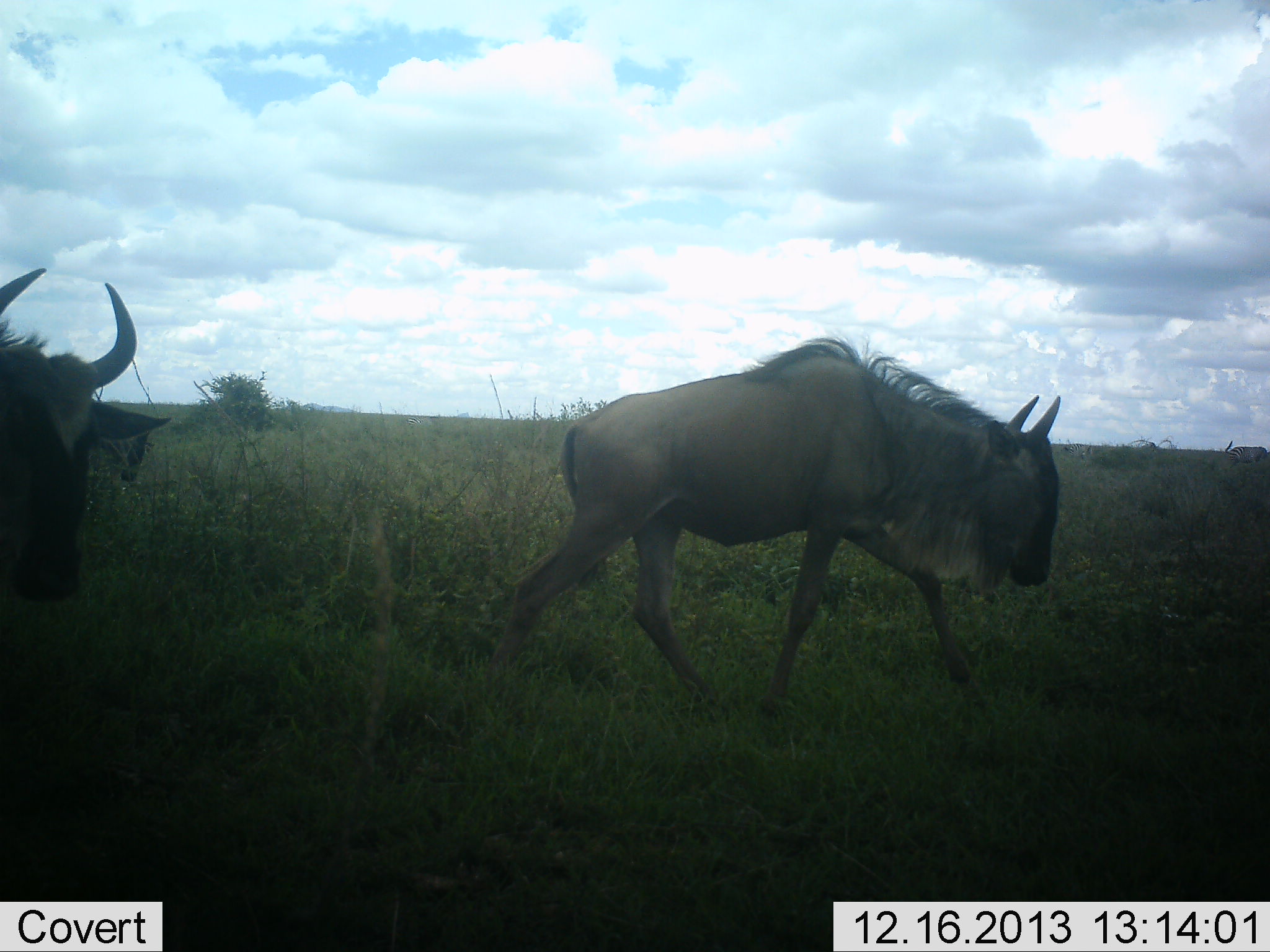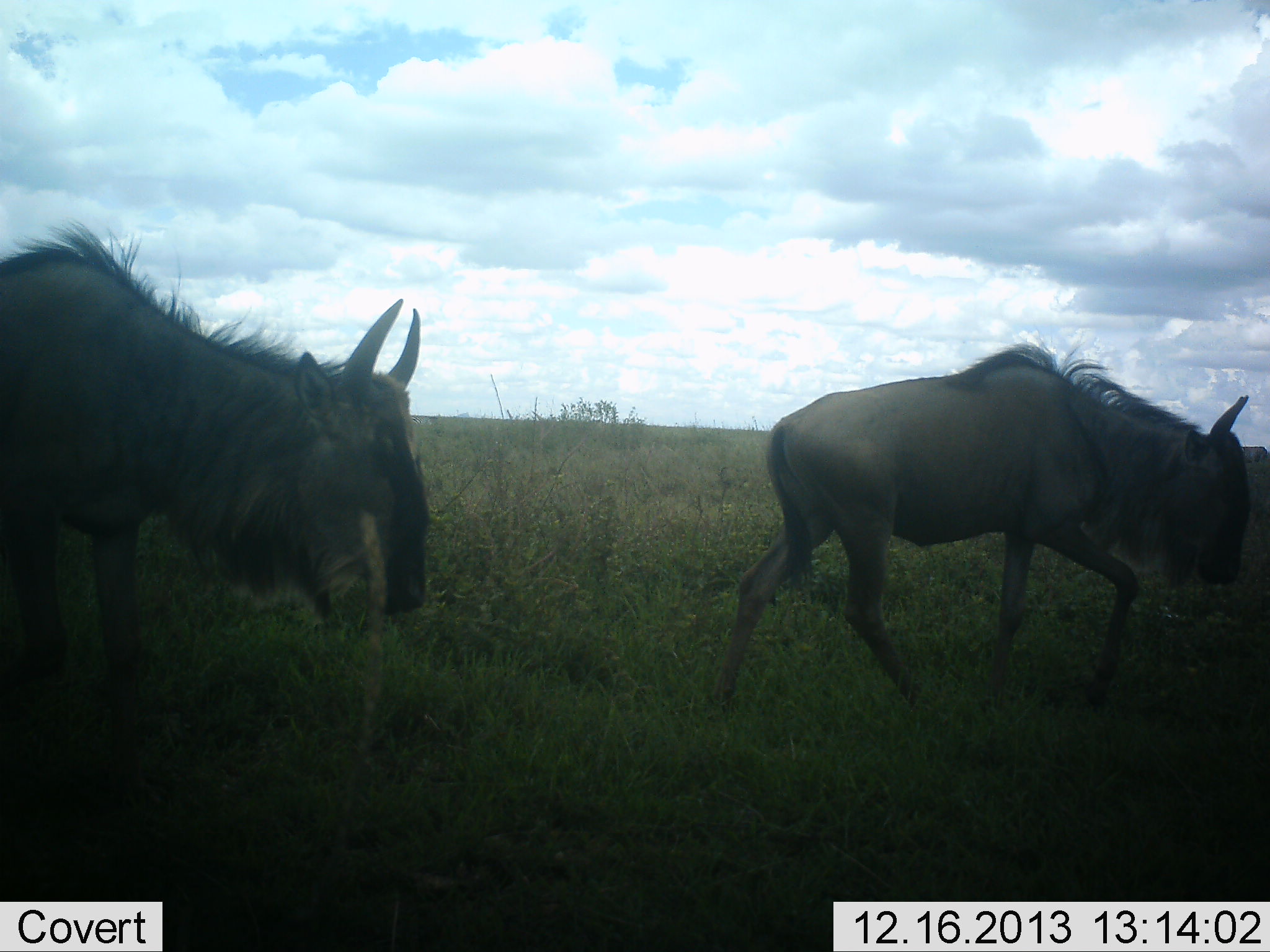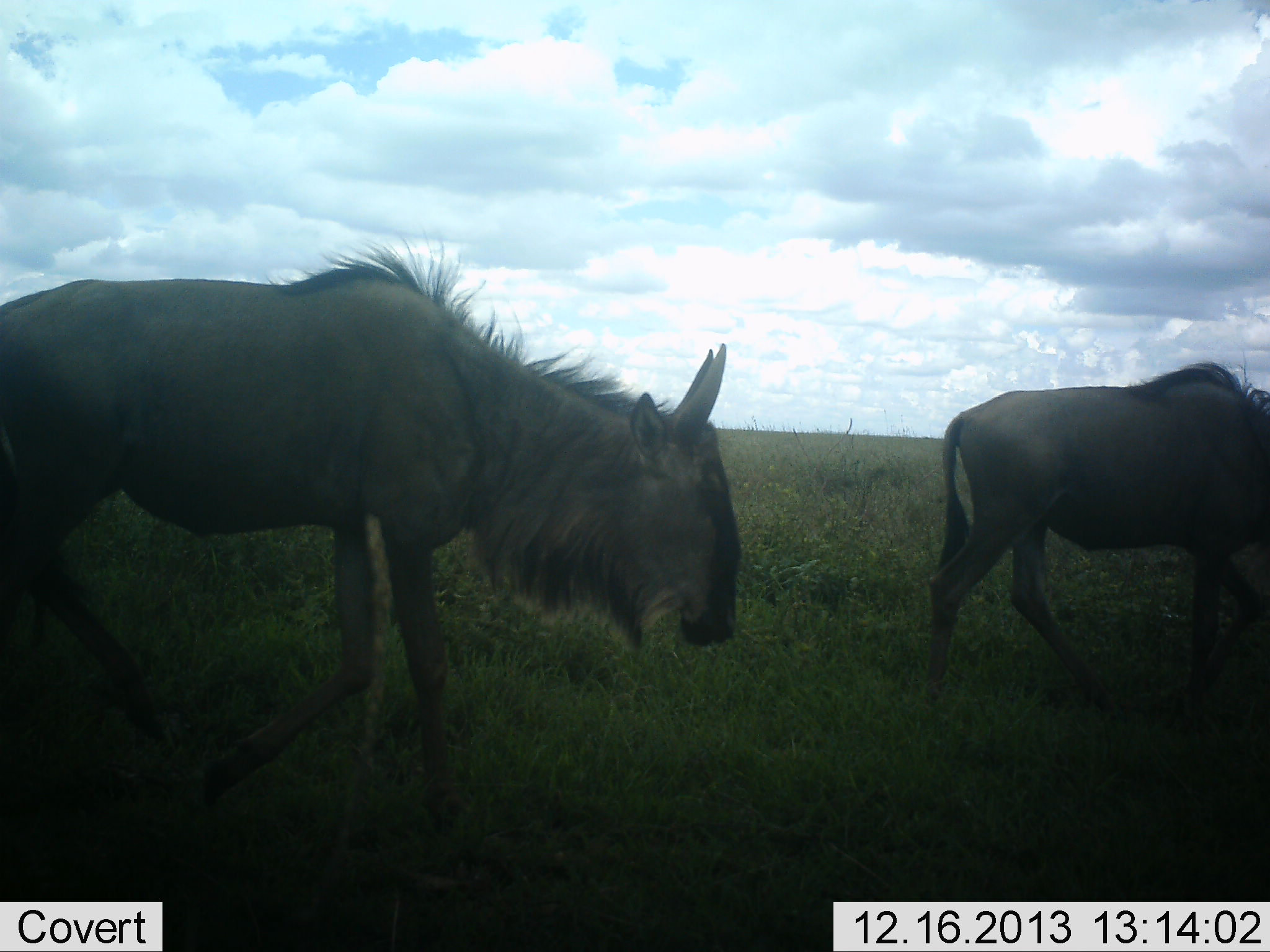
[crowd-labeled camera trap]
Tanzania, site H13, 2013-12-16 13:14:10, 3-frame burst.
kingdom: Animalia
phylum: Chordata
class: Mammalia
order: Artiodactyla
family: Bovidae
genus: Connochaetes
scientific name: Connochaetes taurinus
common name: blue wildebeest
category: wildebeest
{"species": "wildebeest (blue wildebeest) (Connochaetes taurinus)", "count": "2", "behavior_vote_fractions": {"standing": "0%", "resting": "0%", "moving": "100%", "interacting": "0%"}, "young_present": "10%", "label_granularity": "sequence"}